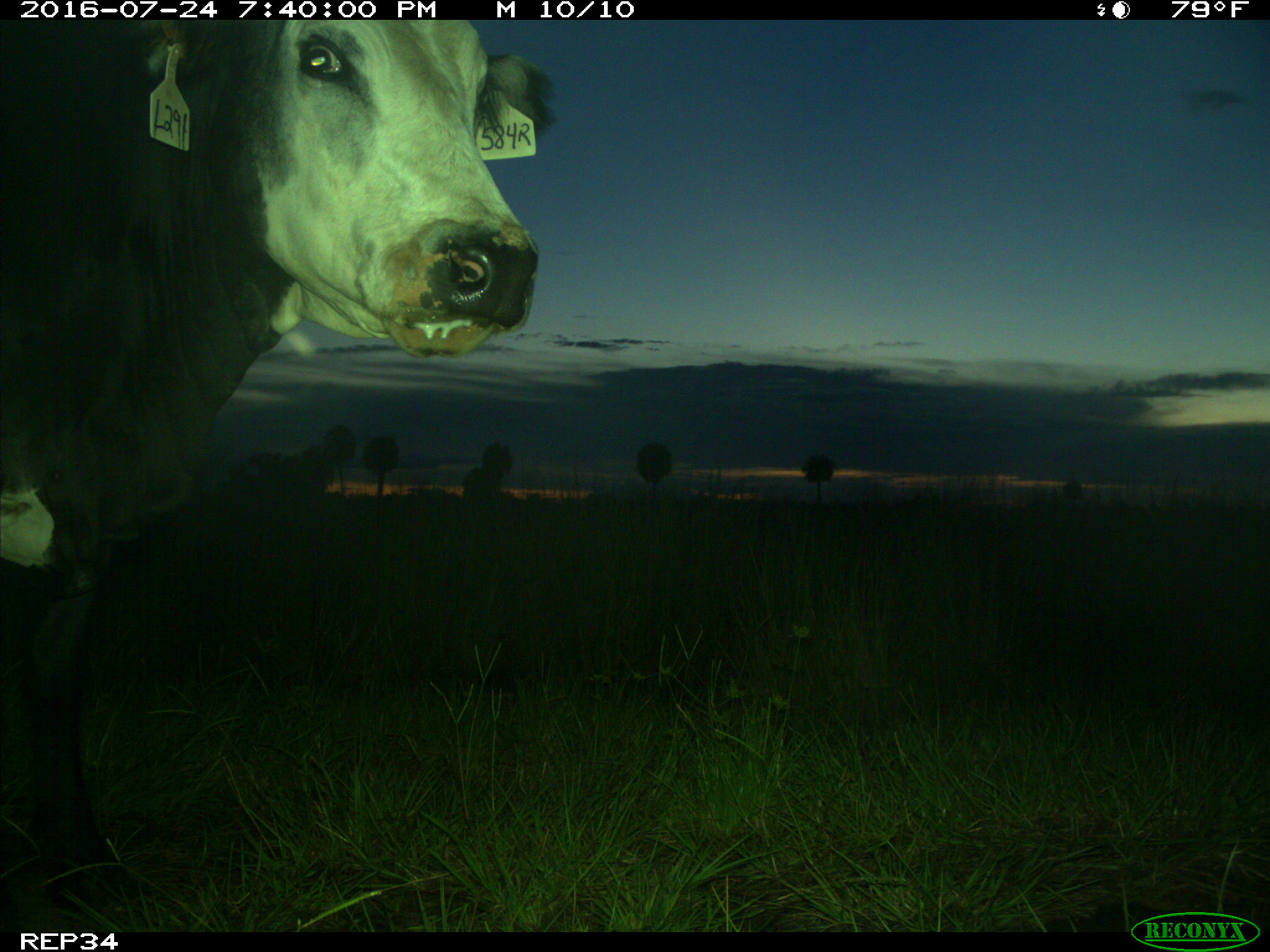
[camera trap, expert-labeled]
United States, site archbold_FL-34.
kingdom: Animalia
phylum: Chordata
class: Mammalia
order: Artiodactyla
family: Bovidae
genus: Bos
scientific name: Bos taurus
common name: domestic cow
Bos taurus (domestic cow).